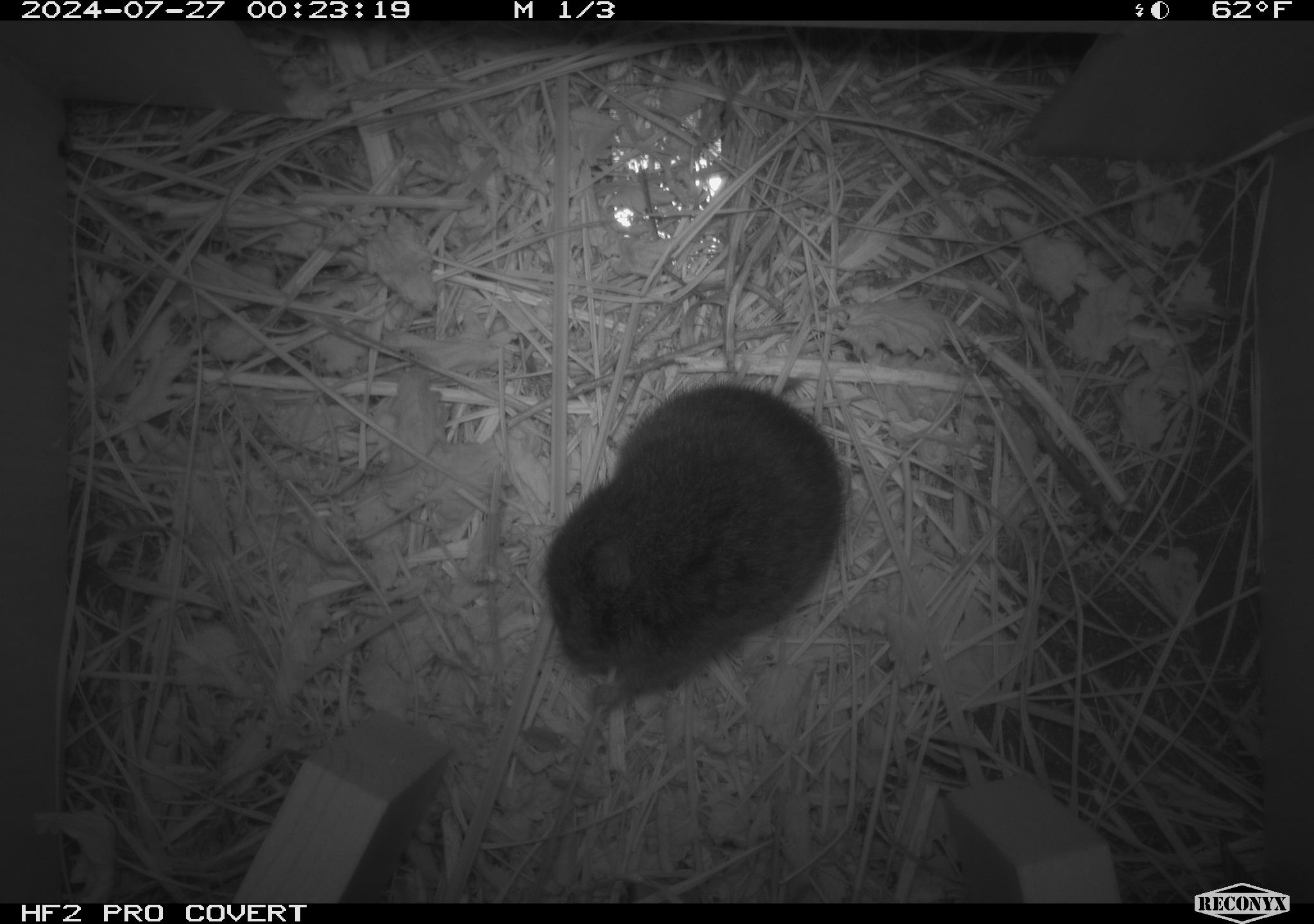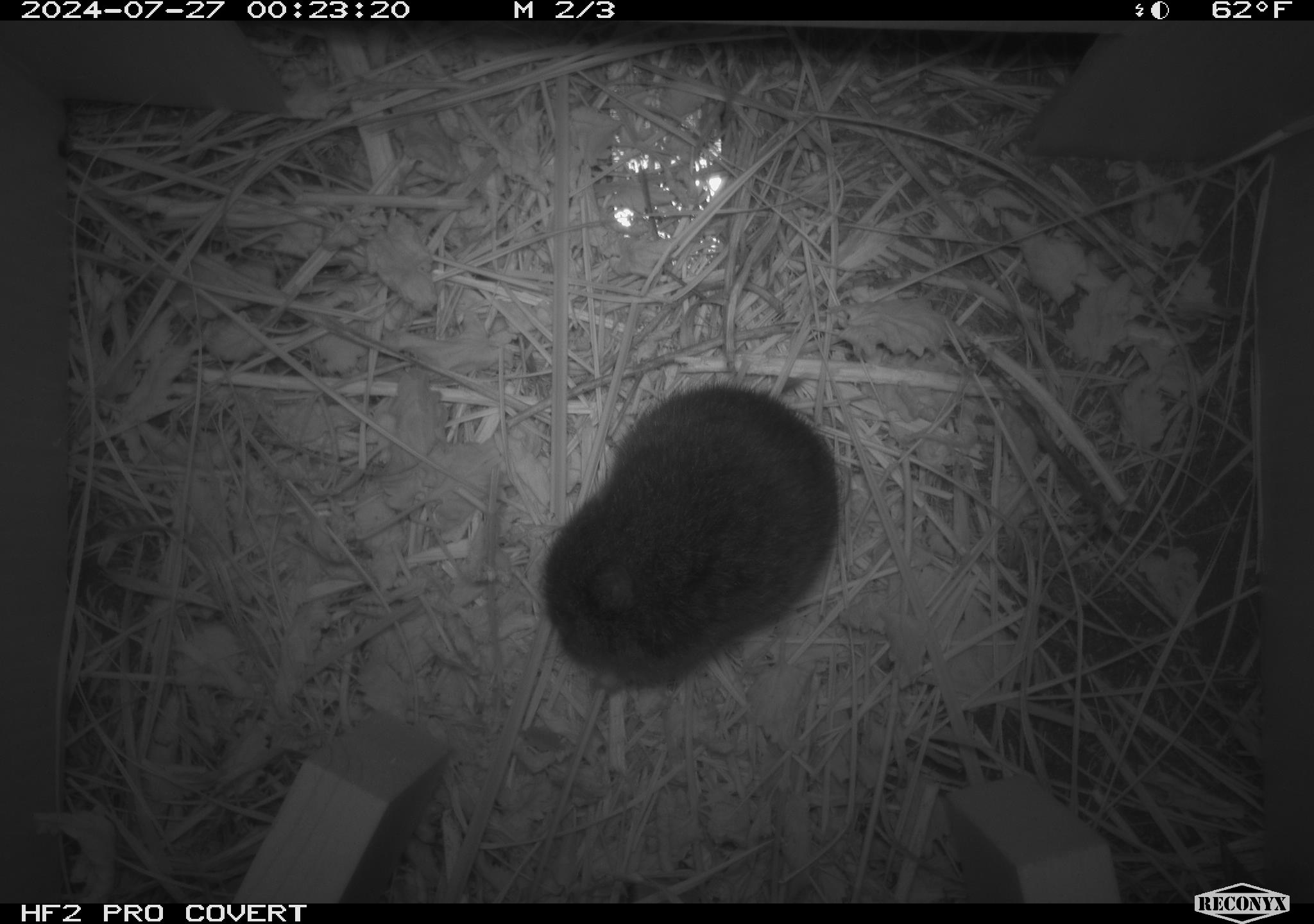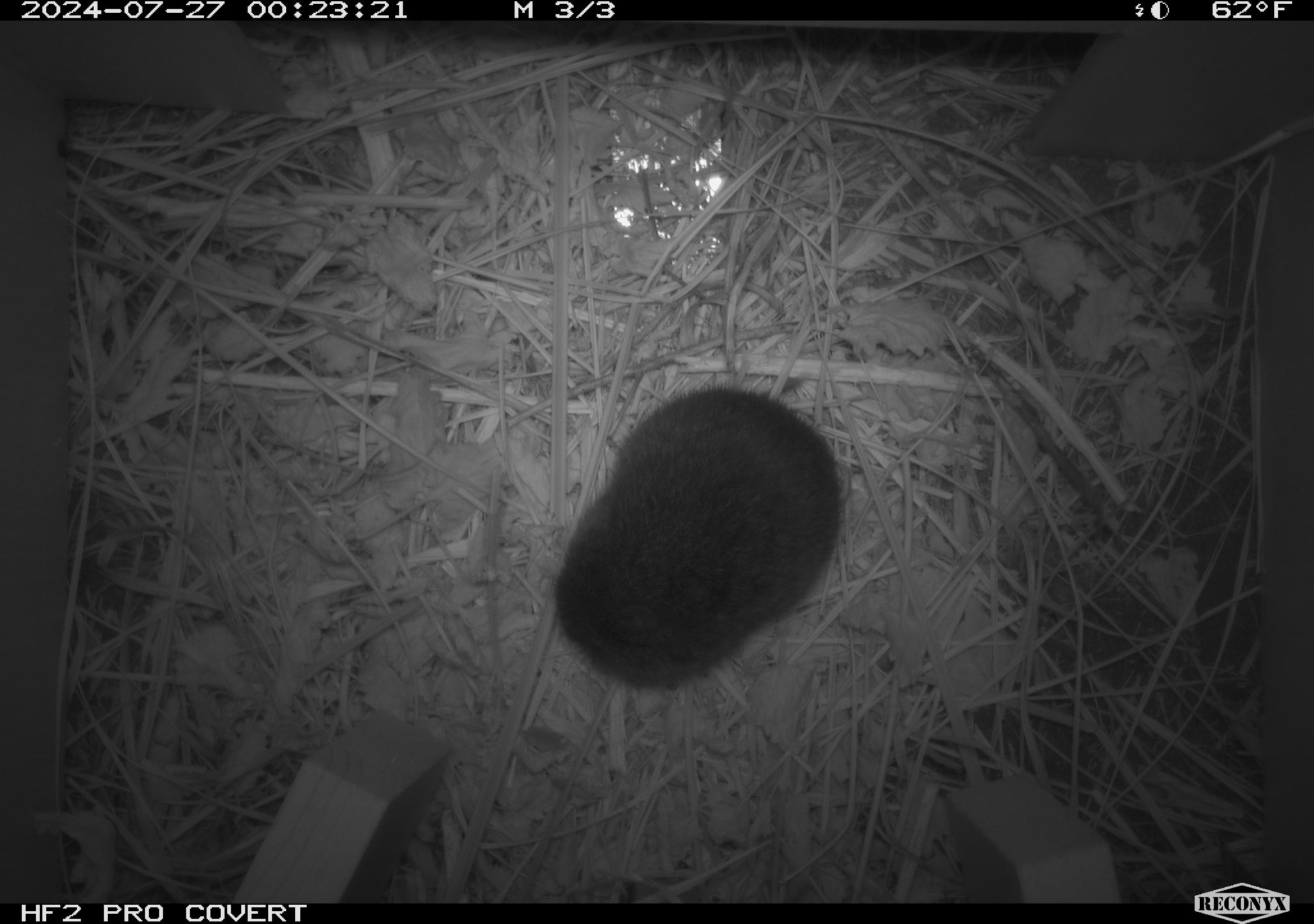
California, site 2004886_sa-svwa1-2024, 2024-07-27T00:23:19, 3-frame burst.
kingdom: Animalia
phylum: Chordata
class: Mammalia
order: Rodentia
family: Cricetidae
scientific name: Arvicolinae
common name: voles, lemmings, and muskrats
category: arvicolinae subfamily